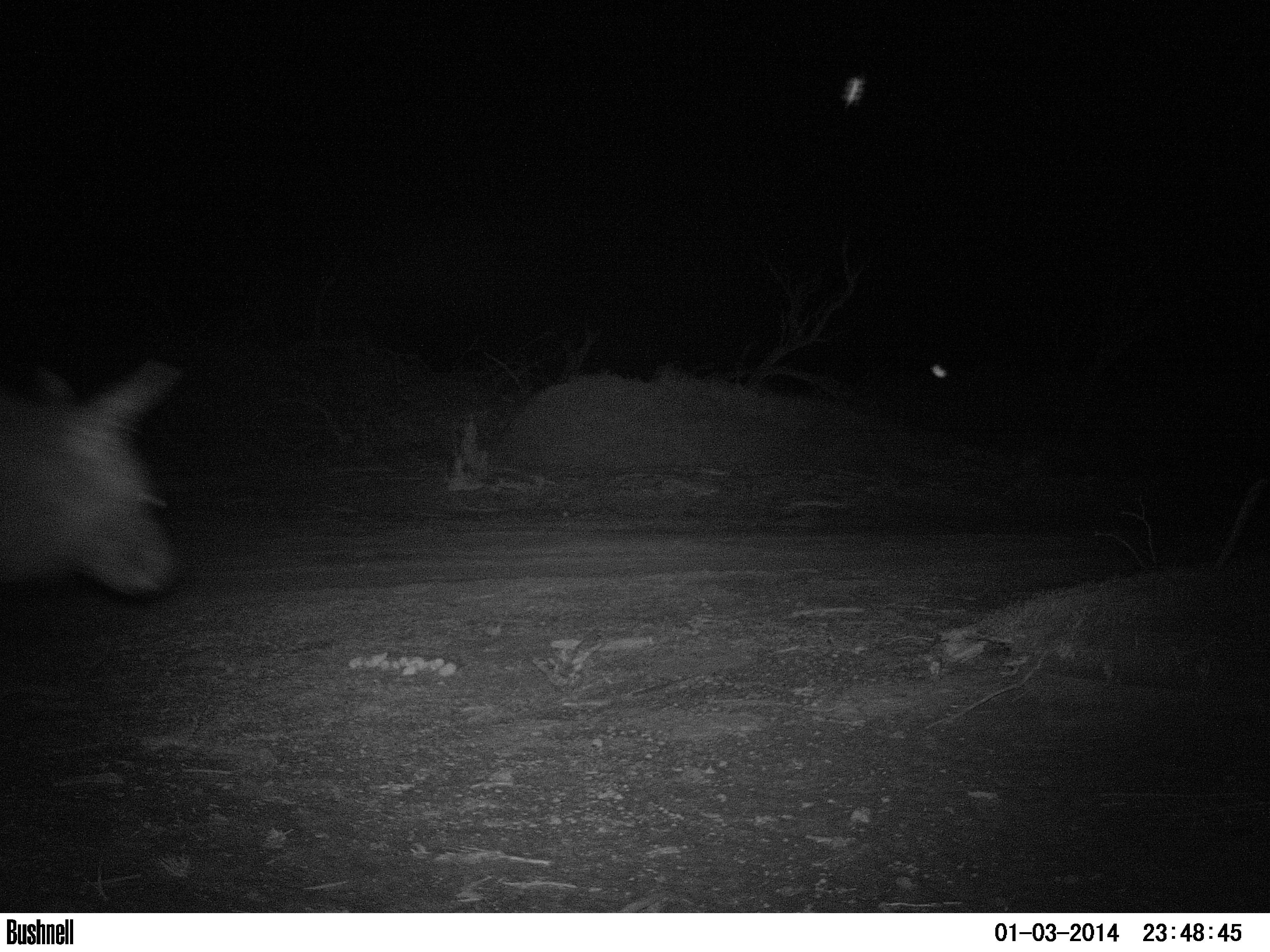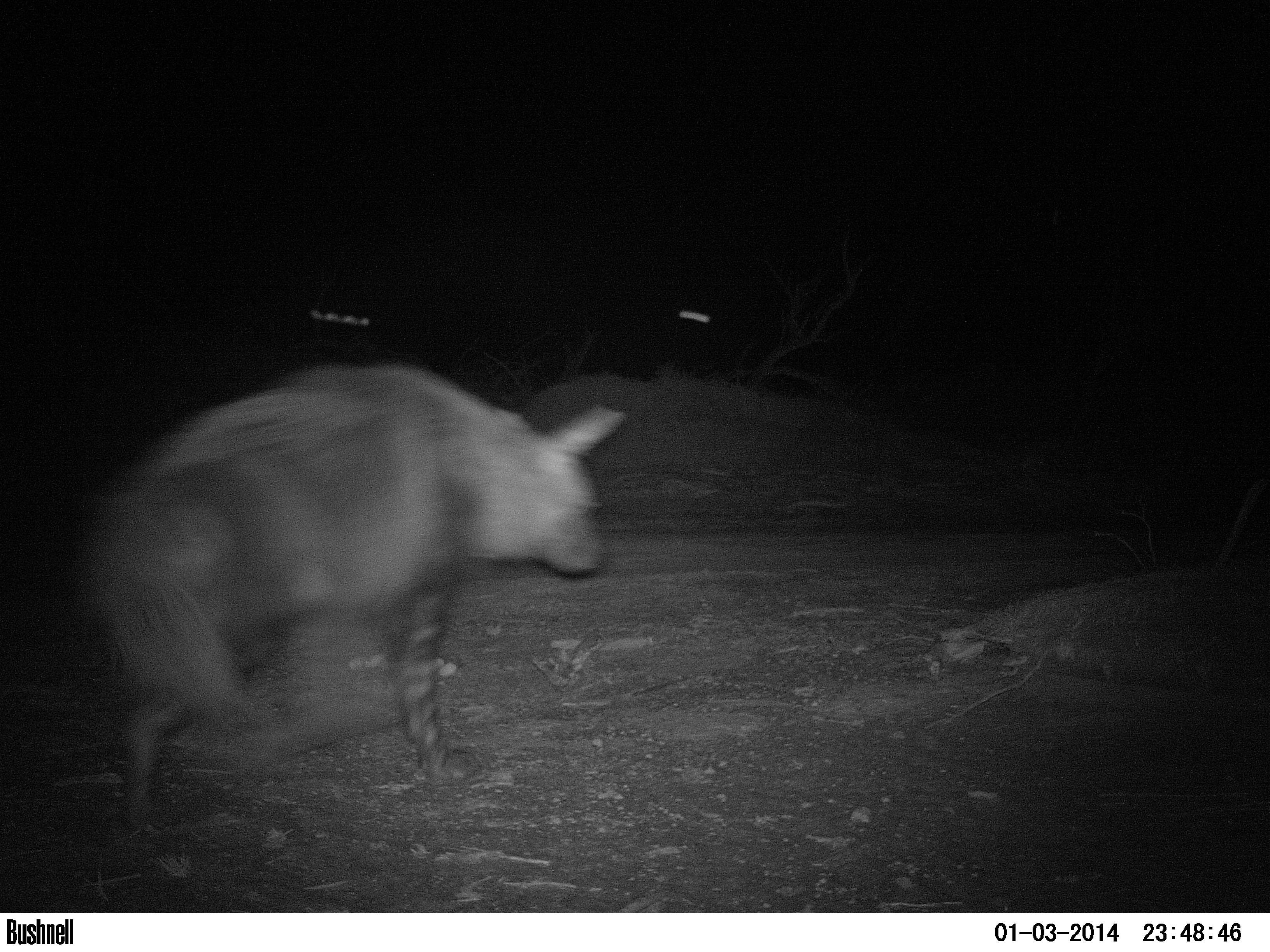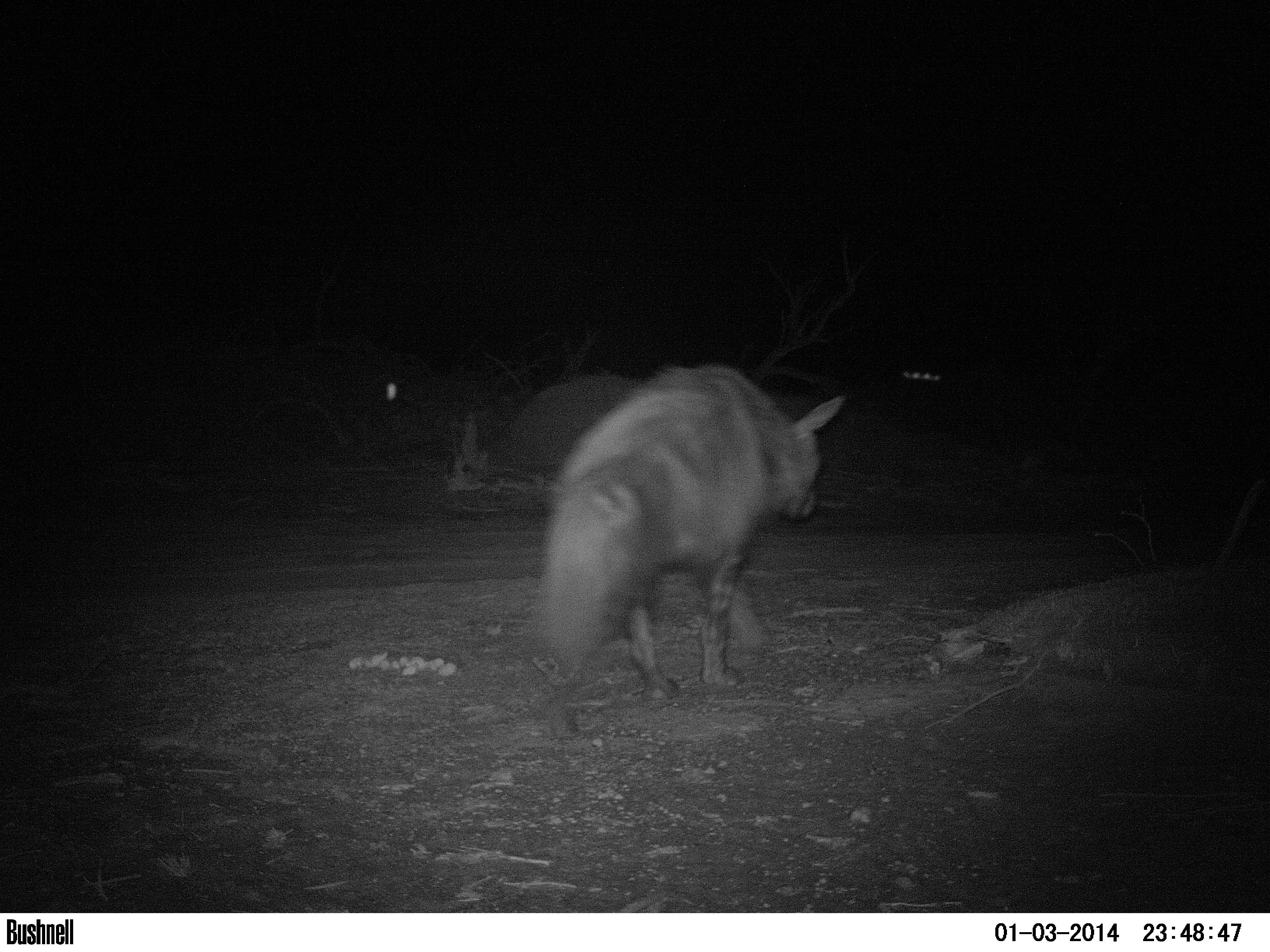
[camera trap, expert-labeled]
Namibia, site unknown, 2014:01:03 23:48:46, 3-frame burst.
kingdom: Animalia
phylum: Chordata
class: Mammalia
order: Carnivora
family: Hyaenidae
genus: Parahyaena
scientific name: Parahyaena brunnea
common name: brown hyena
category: hyaena brunnea